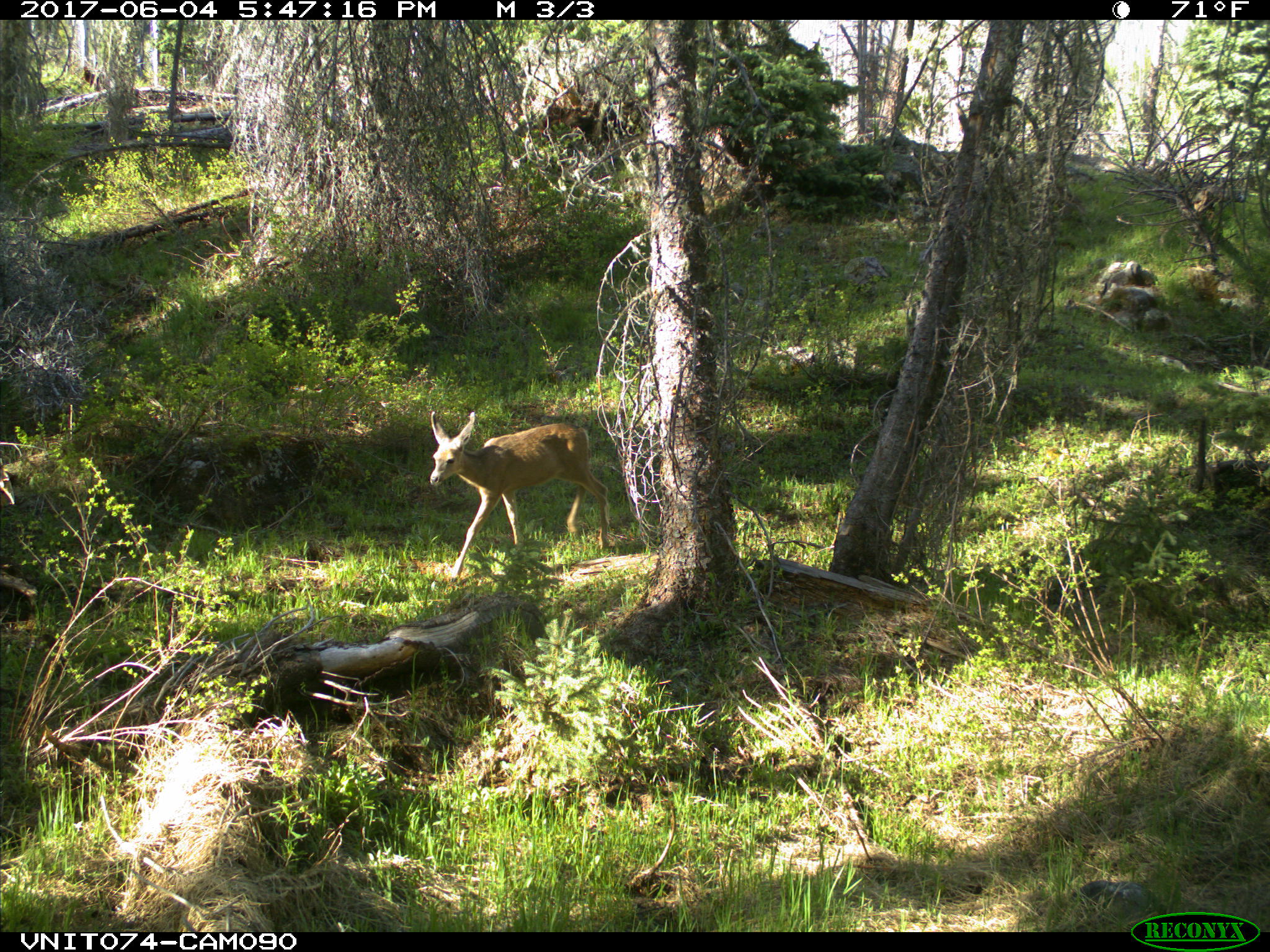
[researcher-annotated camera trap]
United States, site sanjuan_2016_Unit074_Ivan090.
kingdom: Animalia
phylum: Chordata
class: Mammalia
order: Artiodactyla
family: Cervidae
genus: Odocoileus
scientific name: Odocoileus hemionus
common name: mule deer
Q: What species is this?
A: Odocoileus hemionus (mule deer).